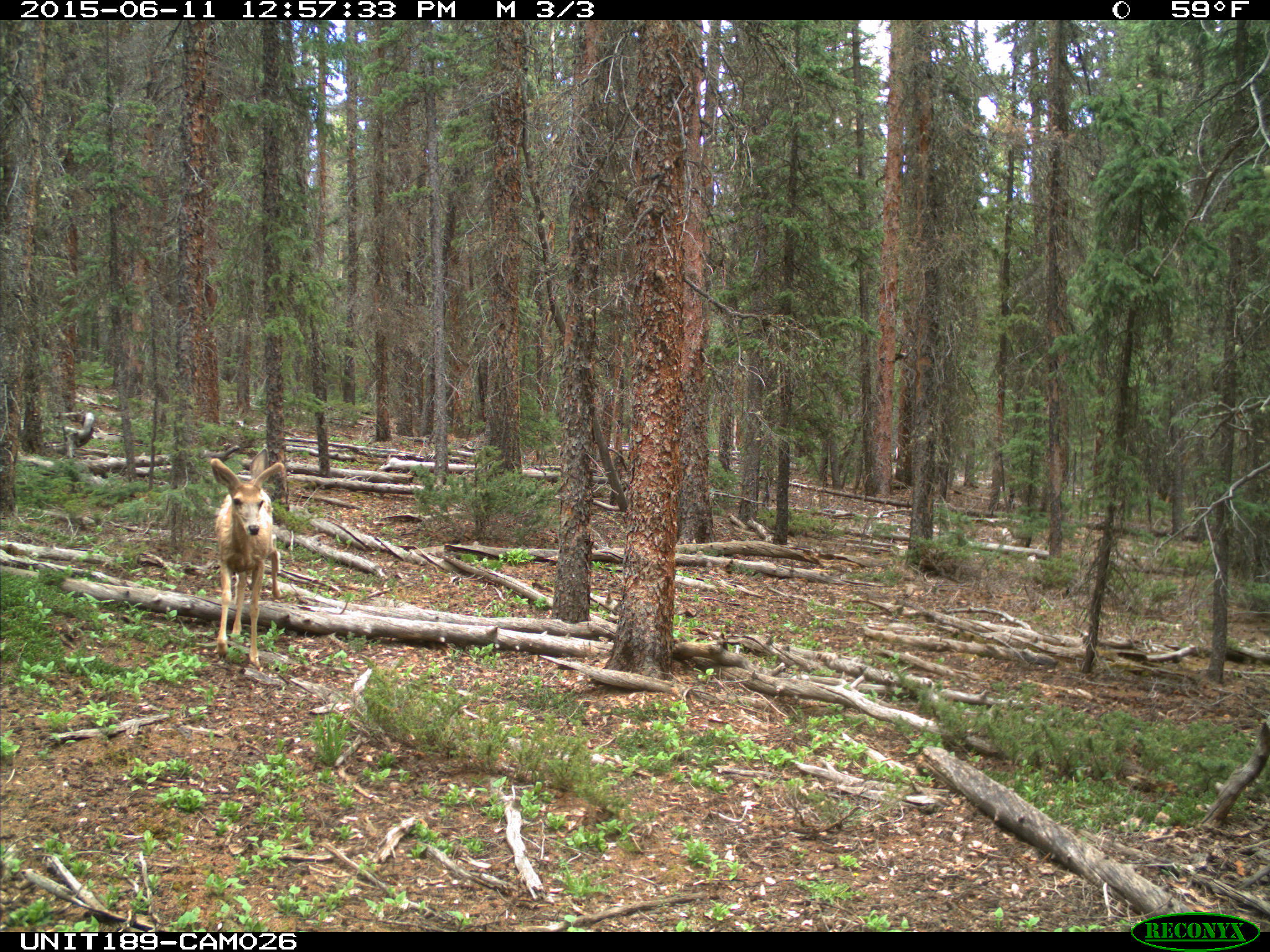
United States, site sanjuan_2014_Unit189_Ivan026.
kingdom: Animalia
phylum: Chordata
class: Mammalia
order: Artiodactyla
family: Cervidae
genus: Odocoileus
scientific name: Odocoileus hemionus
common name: mule deer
Odocoileus hemionus (mule deer).